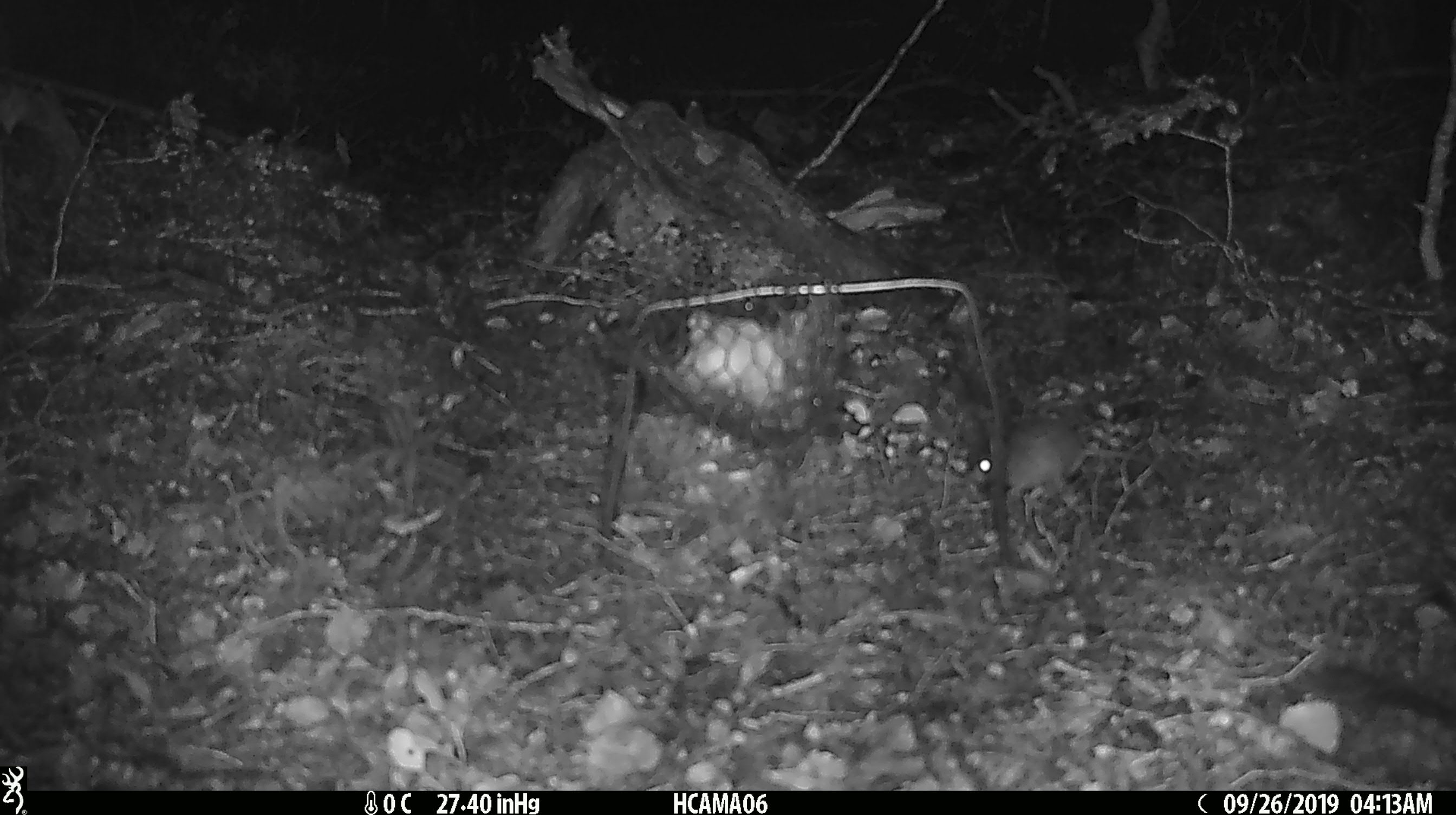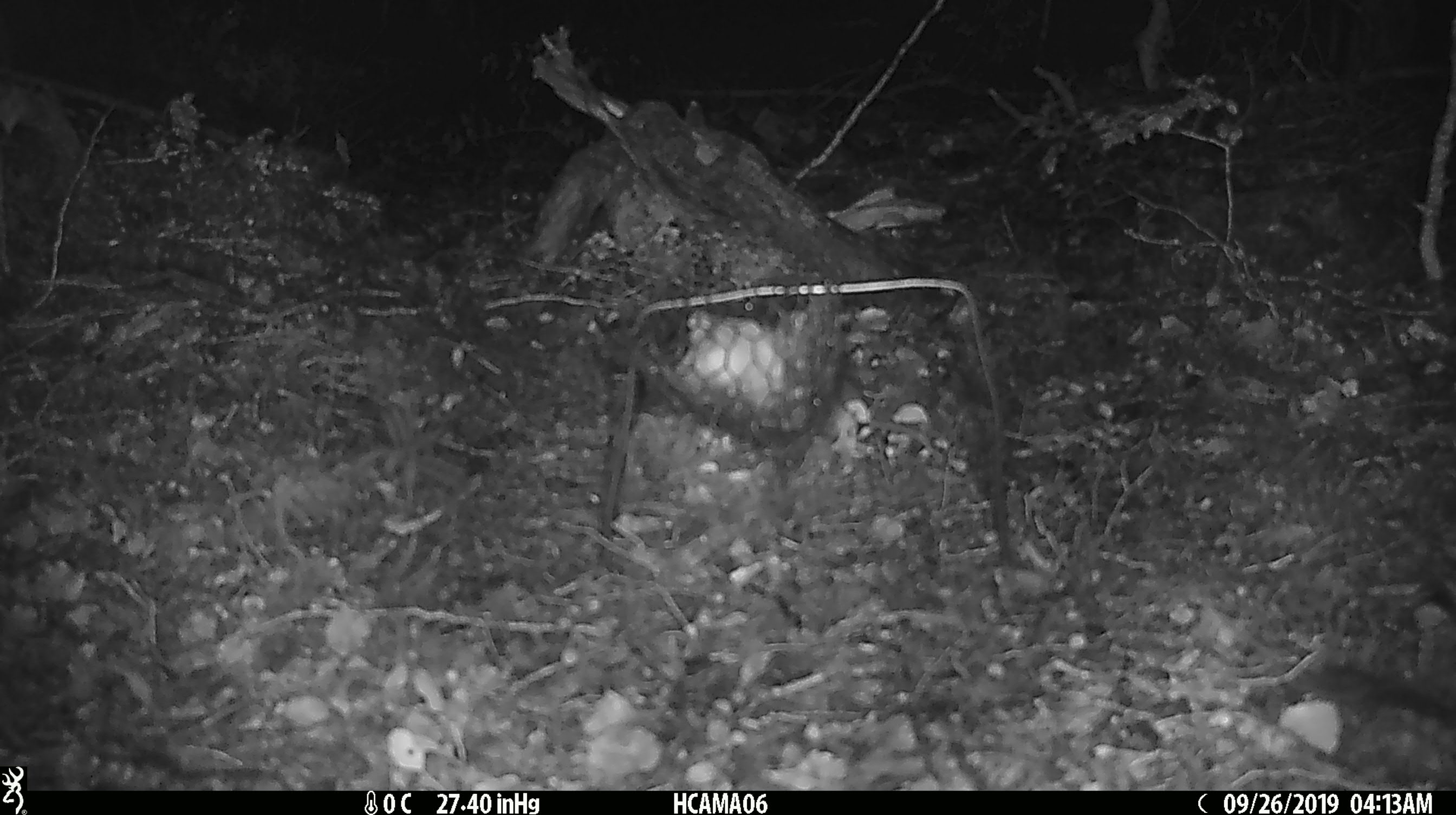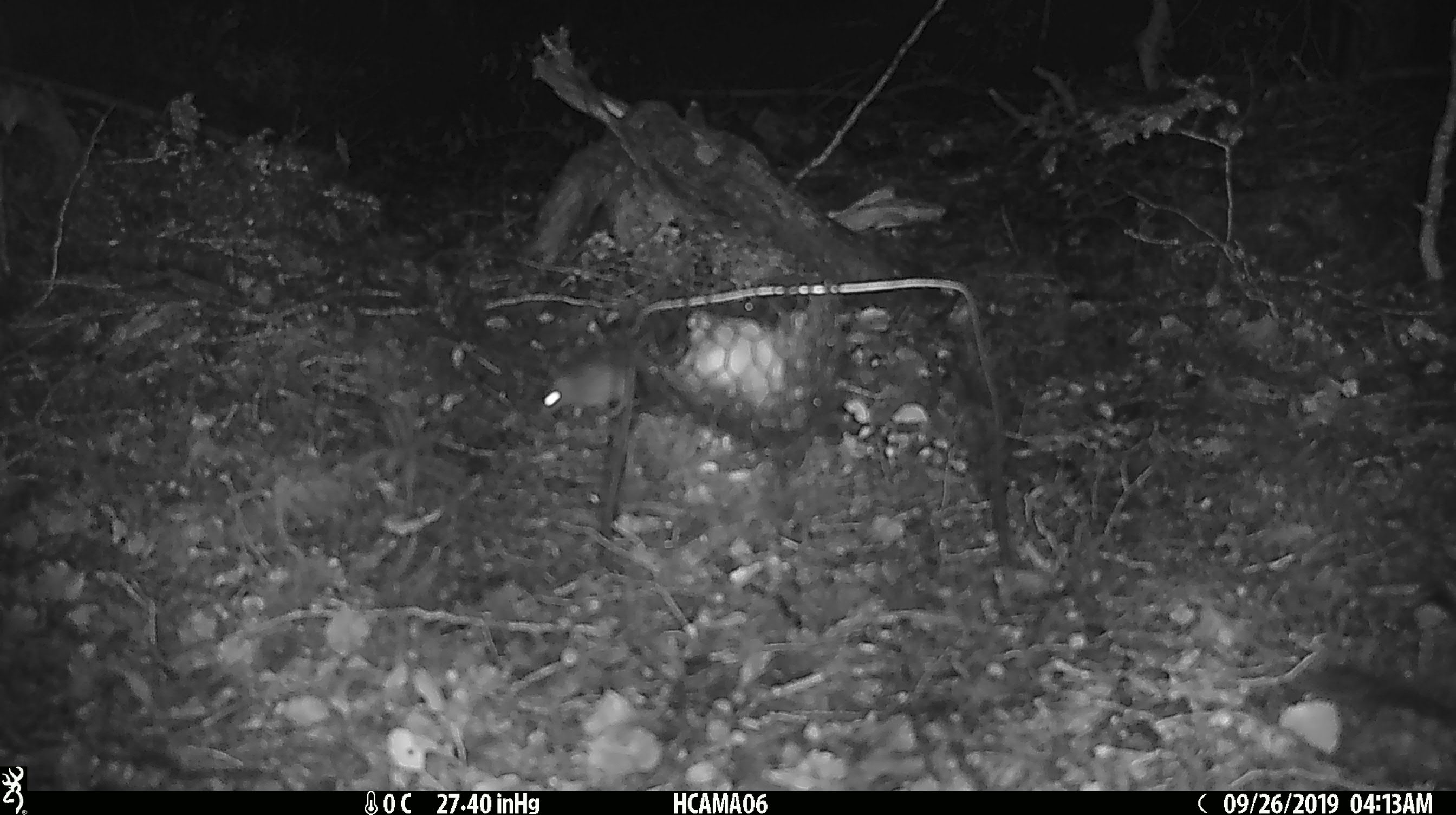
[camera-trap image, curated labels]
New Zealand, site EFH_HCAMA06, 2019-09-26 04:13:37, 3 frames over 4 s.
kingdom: Animalia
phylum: Chordata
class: Mammalia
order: Rodentia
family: Muridae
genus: Mus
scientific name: Mus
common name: mouse